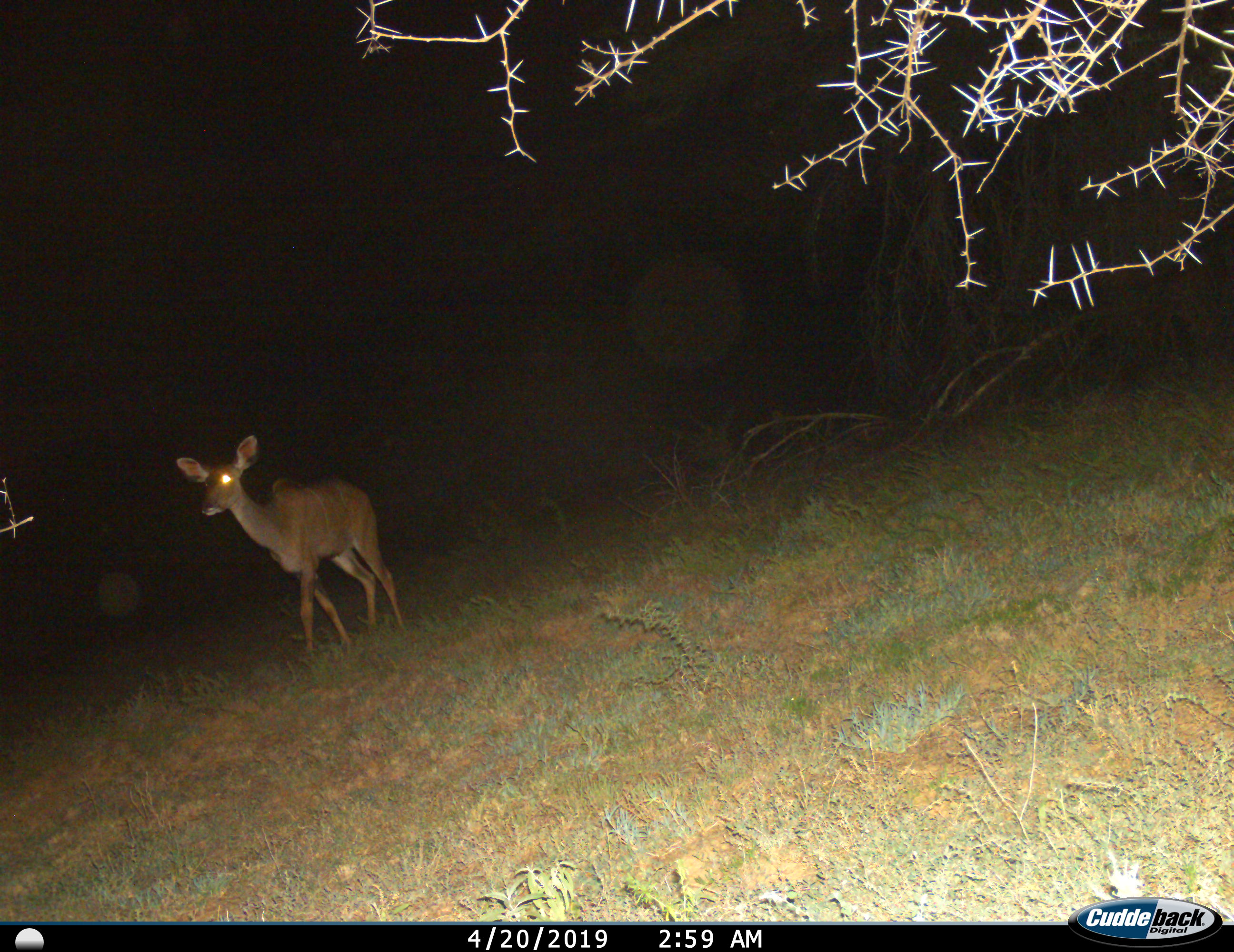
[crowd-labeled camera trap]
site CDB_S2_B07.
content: unidentified animal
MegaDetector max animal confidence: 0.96